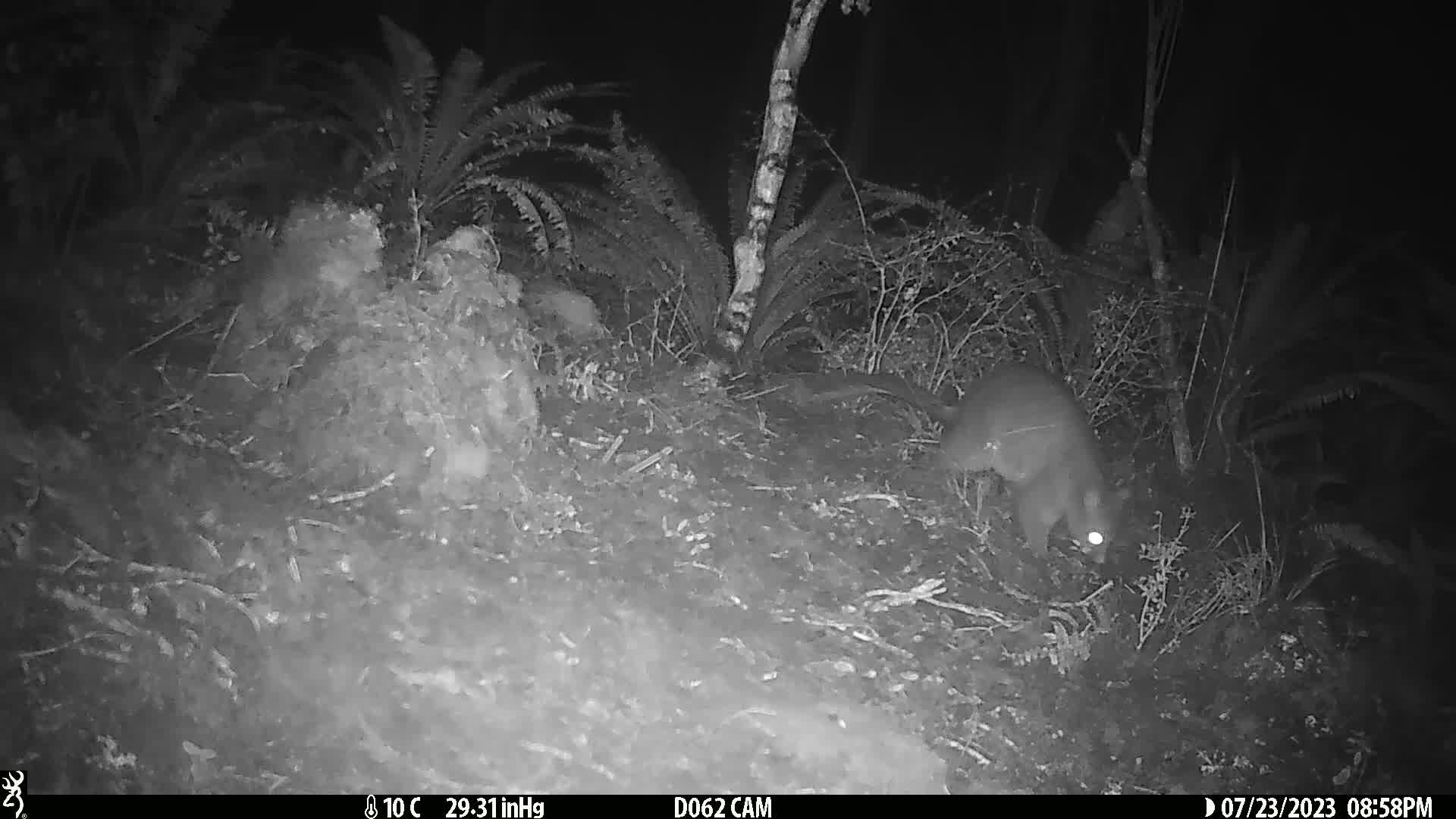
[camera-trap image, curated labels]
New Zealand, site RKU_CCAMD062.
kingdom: Animalia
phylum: Chordata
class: Mammalia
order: Diprotodontia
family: Phalangeridae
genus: Trichosurus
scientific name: Trichosurus vulpecula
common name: common brushtail possum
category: possum